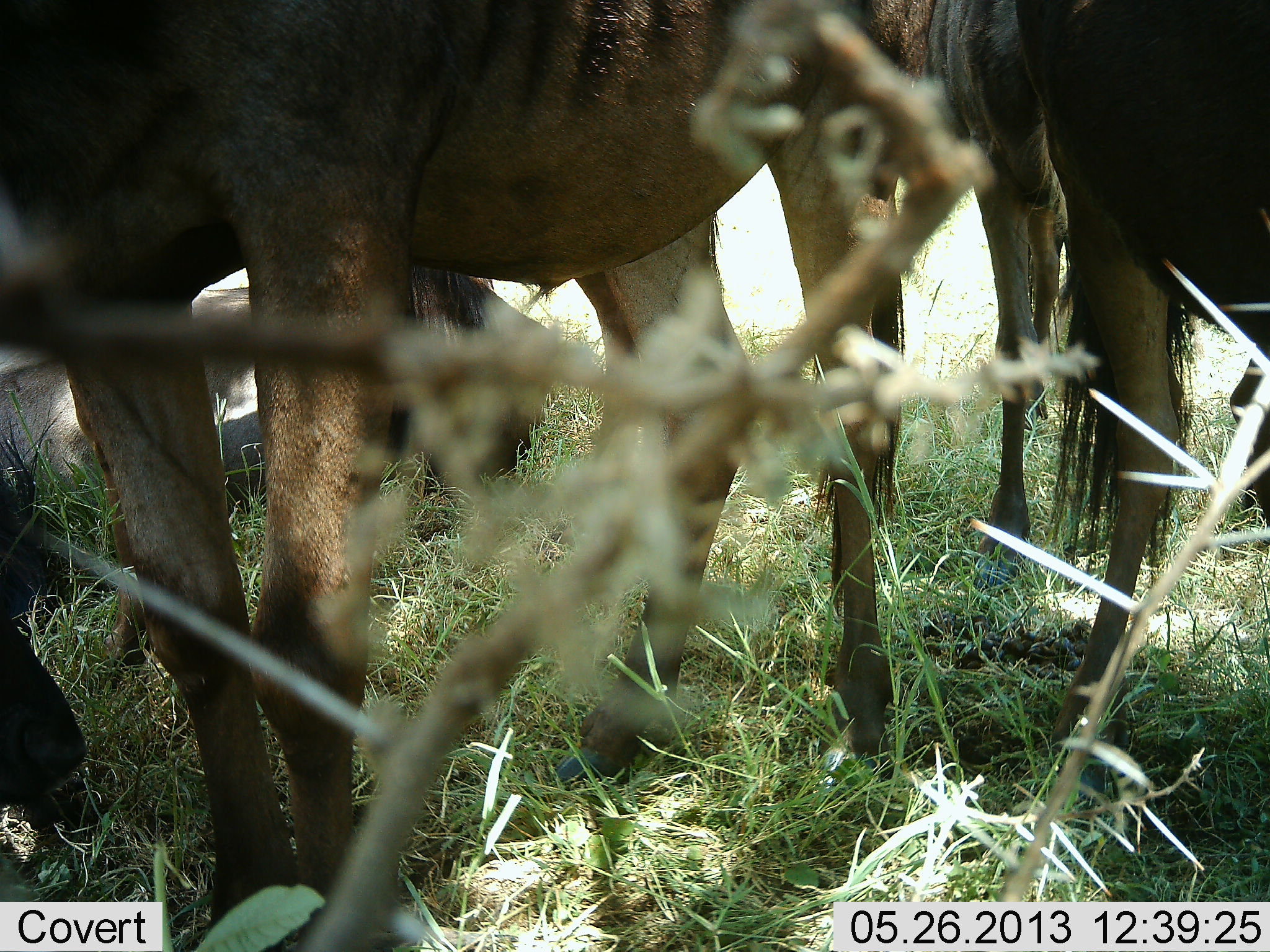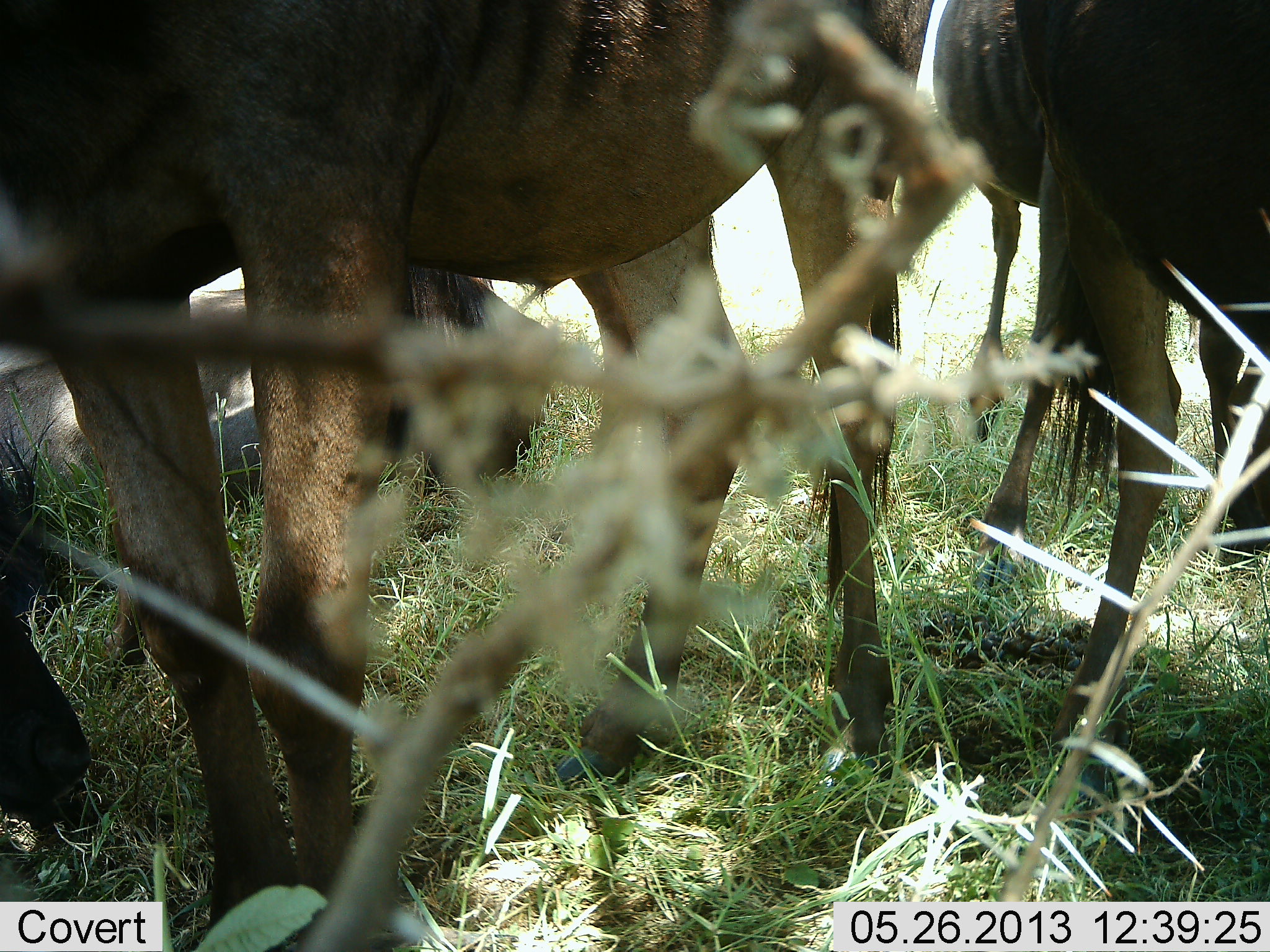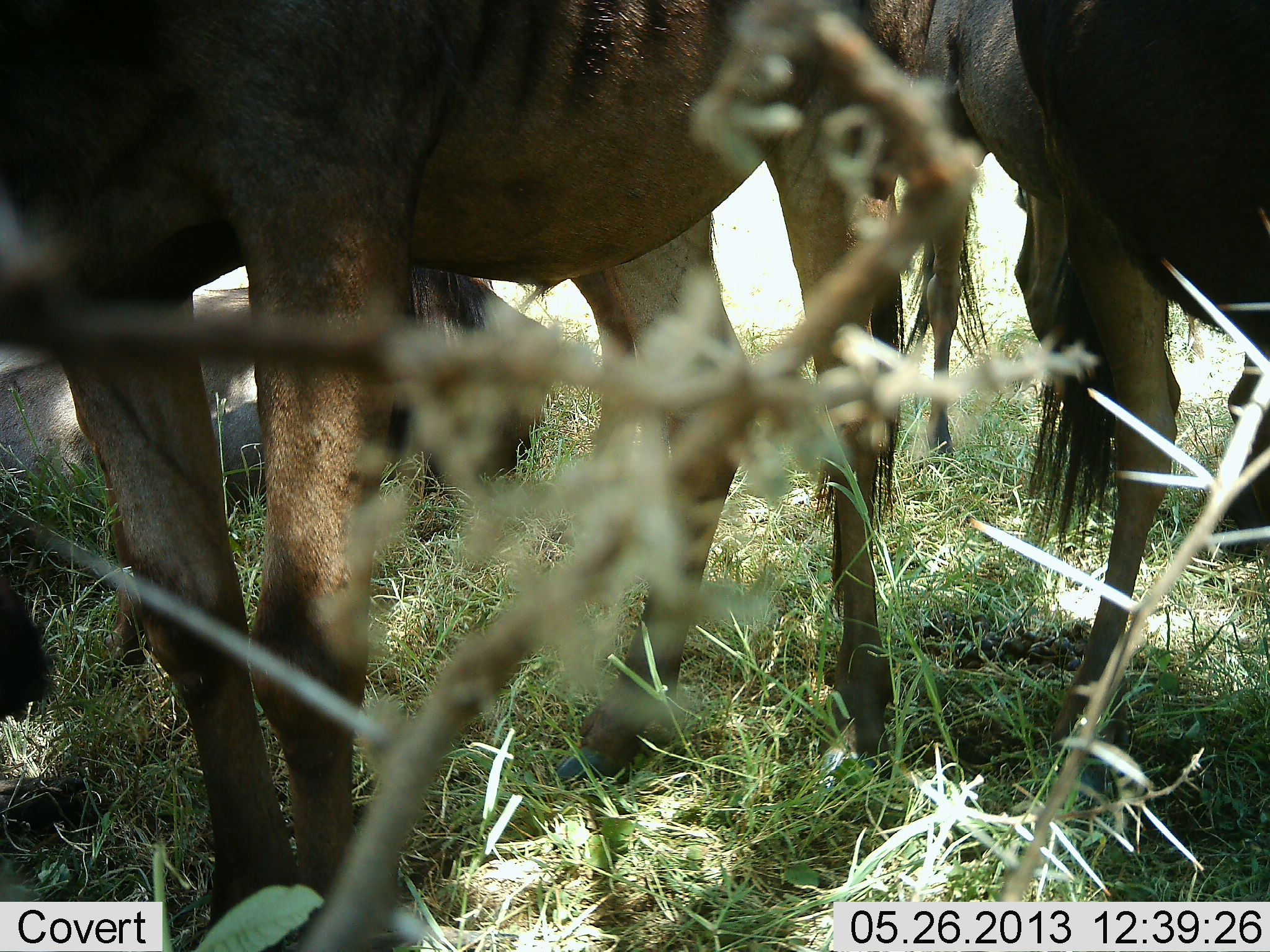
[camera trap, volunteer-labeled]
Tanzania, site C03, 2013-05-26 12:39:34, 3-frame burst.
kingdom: Animalia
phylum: Chordata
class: Mammalia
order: Artiodactyla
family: Bovidae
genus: Connochaetes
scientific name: Connochaetes taurinus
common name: blue wildebeest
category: wildebeest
Wildebeest (blue wildebeest) (Connochaetes taurinus), count 4. Behavior (volunteer vote fractions): standing 95%, resting 68%, moving 18%, interacting 0%. Young present (vote fraction): 5%. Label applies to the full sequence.